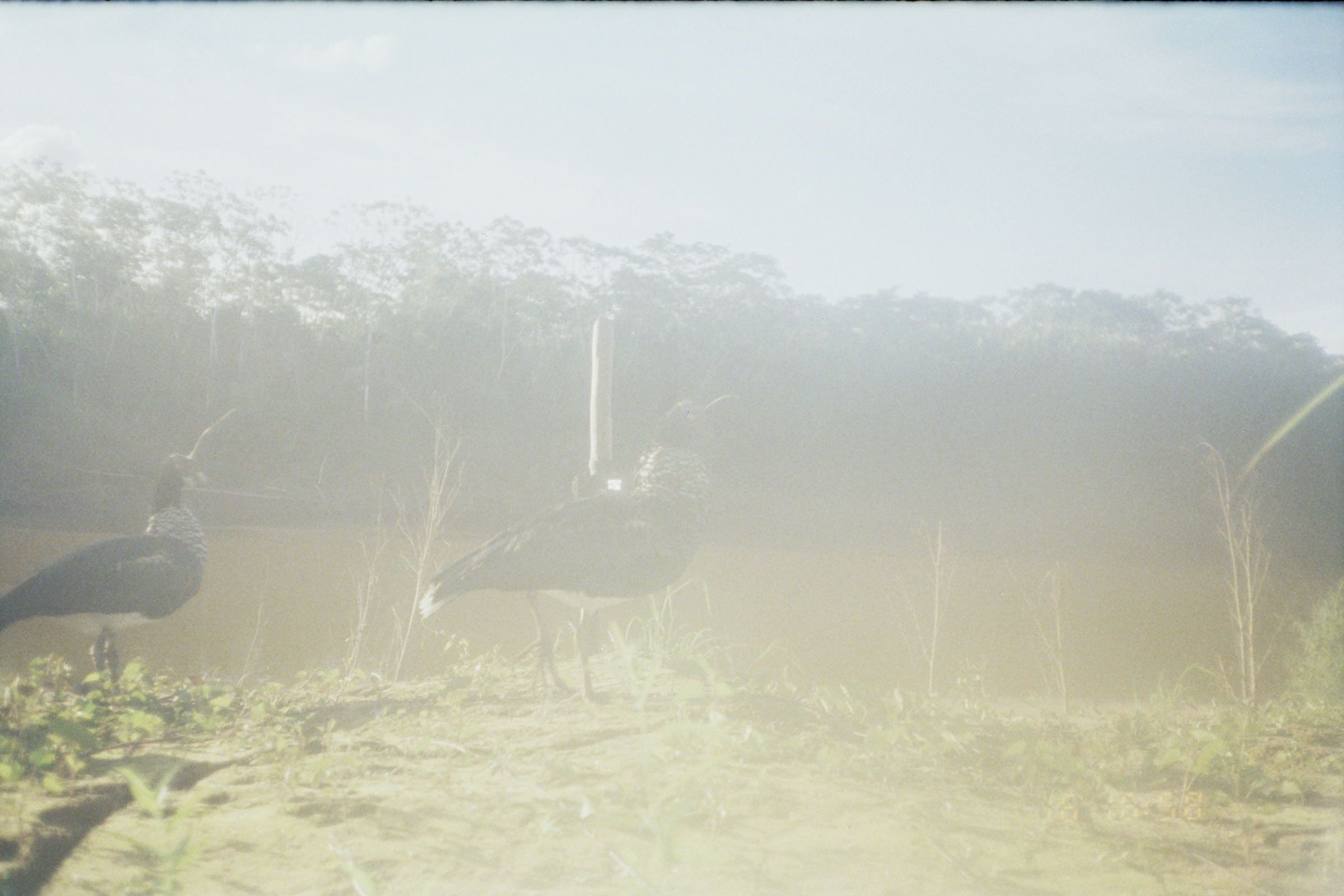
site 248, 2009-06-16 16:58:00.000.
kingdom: Animalia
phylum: Chordata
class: Aves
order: Anseriformes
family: Anhimidae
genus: Anhima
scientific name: Anhima cornuta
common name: horned screamer